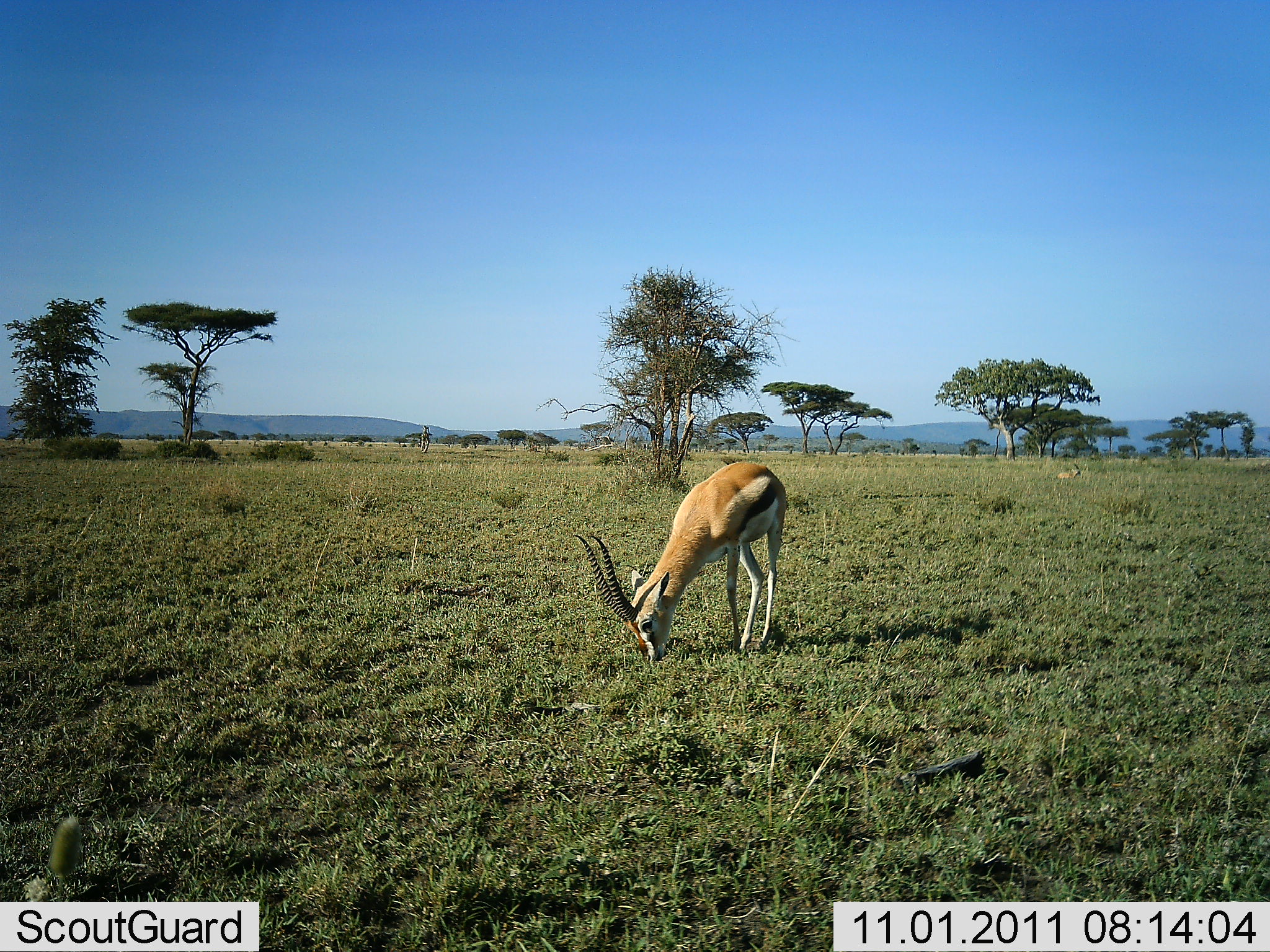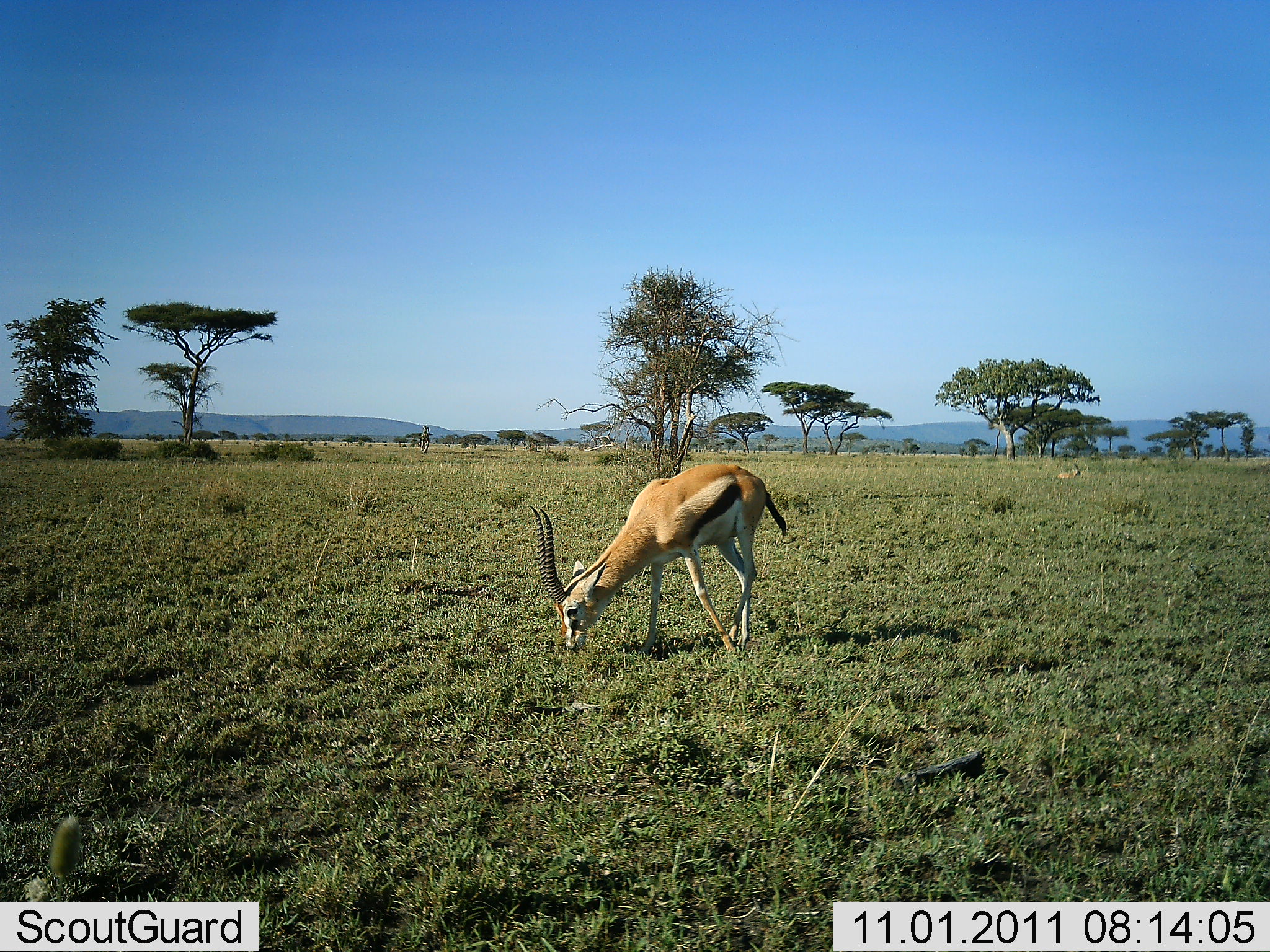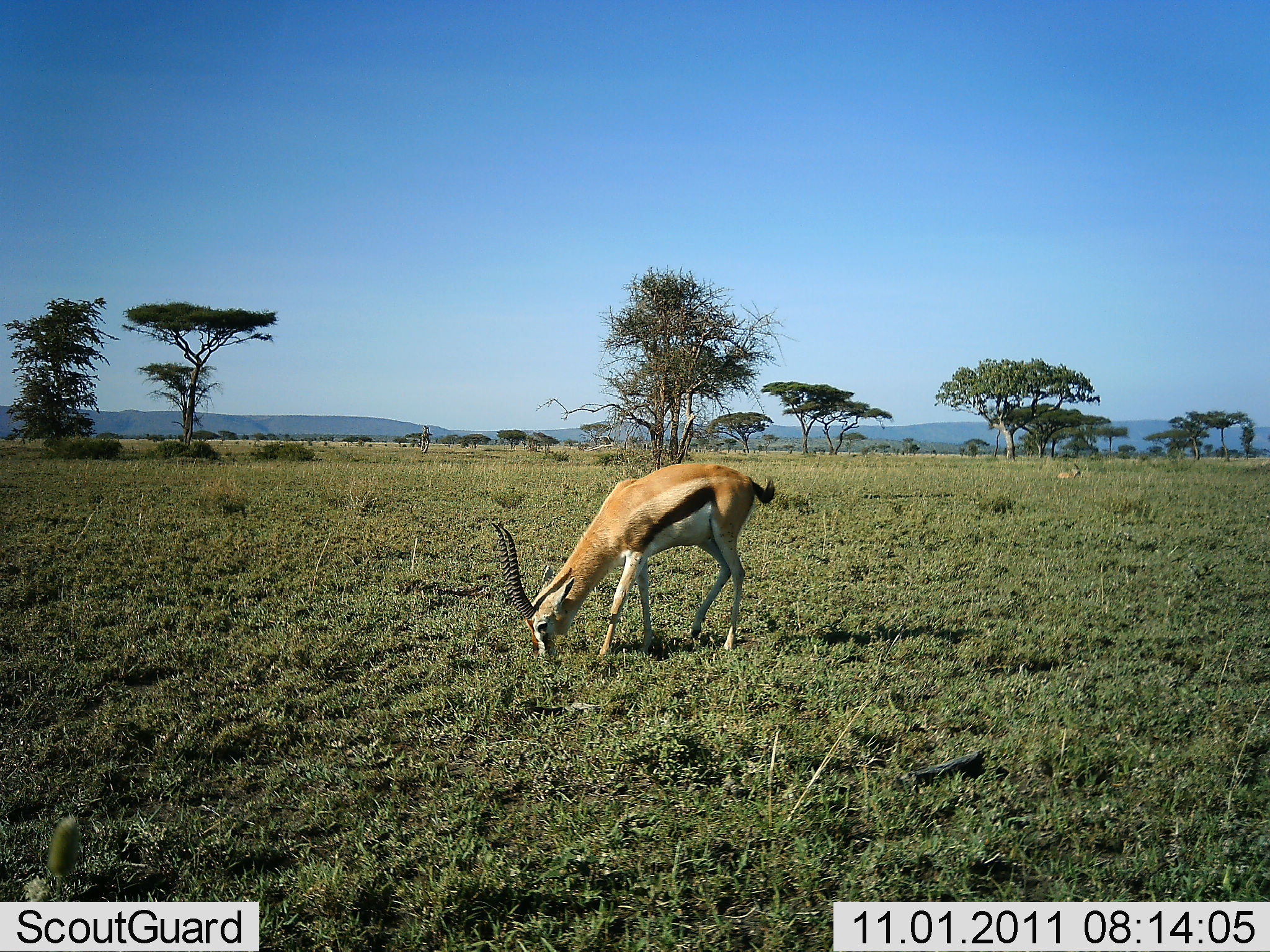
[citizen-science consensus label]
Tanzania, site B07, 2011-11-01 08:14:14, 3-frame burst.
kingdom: Animalia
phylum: Chordata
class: Mammalia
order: Artiodactyla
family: Bovidae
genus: Eudorcas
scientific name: Eudorcas thomsonii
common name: thomson's gazelle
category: gazellethomsons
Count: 1.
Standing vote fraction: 8%.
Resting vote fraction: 8%.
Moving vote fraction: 0%.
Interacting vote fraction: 0%.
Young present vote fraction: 0%.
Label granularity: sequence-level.